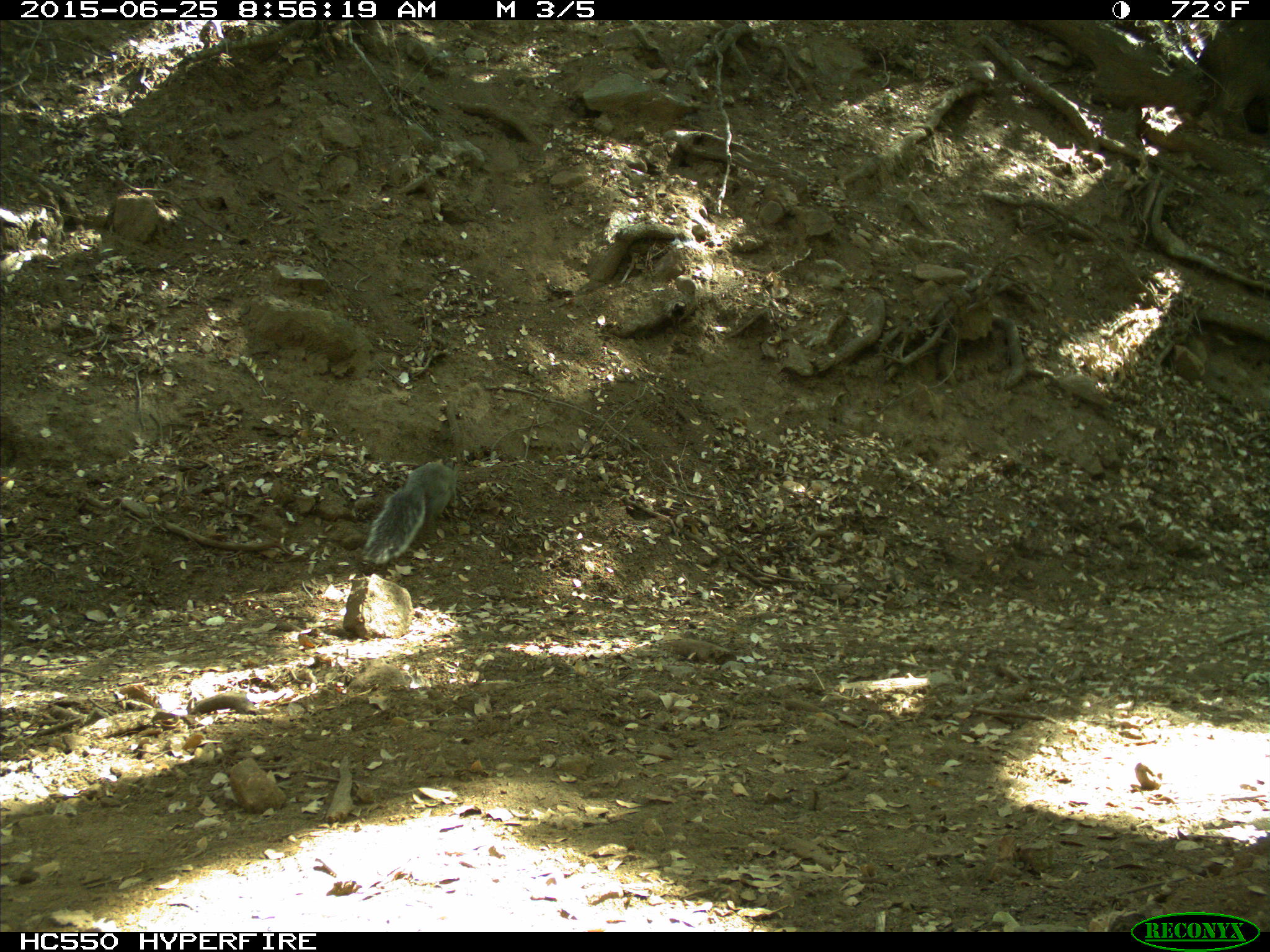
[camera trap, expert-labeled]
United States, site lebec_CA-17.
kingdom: Animalia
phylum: Chordata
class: Mammalia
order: Rodentia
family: Sciuridae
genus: Sciurus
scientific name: Sciurus carolinensis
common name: eastern gray squirrel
Sciurus carolinensis (eastern gray squirrel).